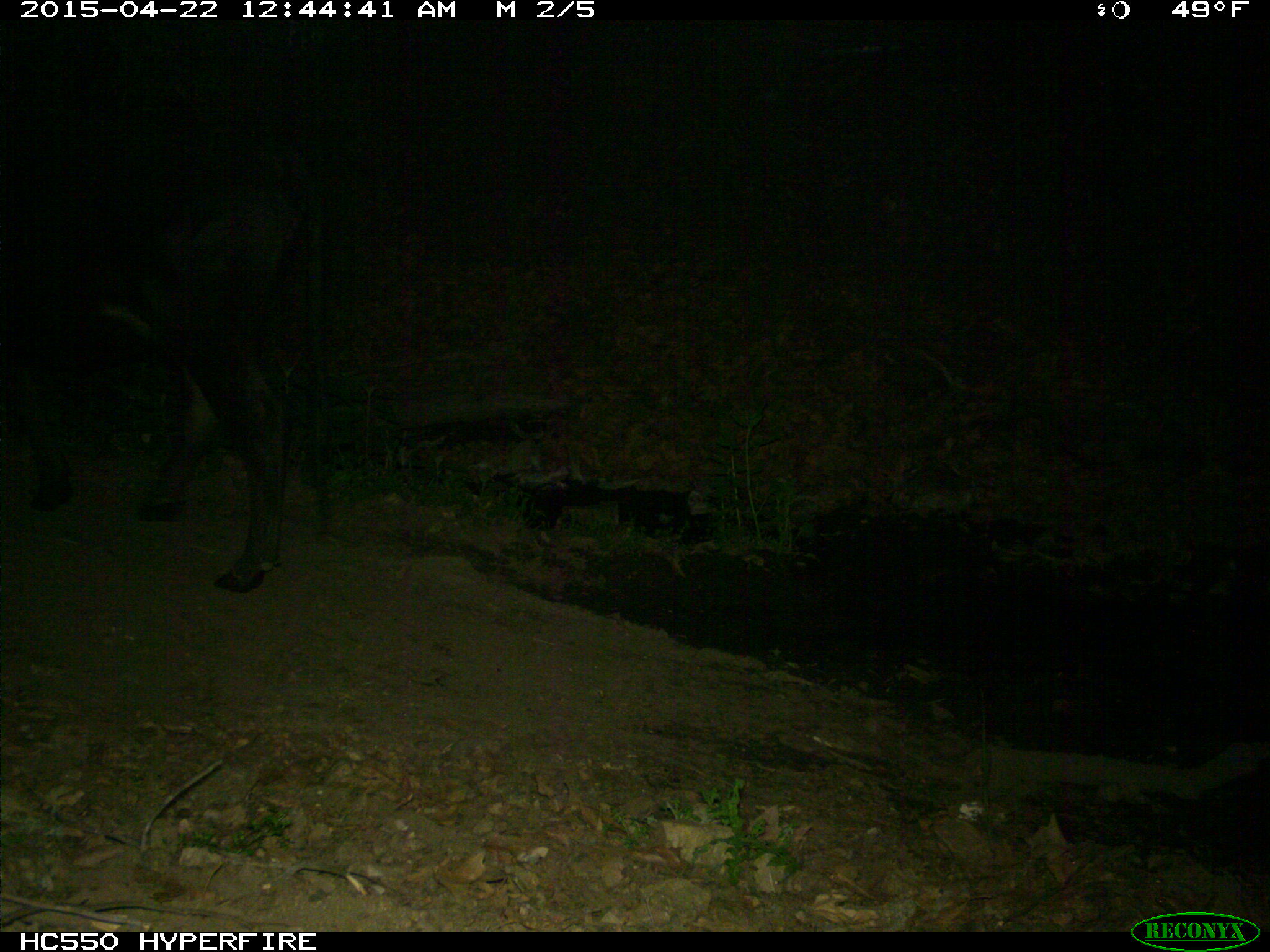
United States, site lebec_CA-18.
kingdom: Animalia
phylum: Chordata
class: Mammalia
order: Artiodactyla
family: Bovidae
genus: Bos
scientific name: Bos taurus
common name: domestic cow